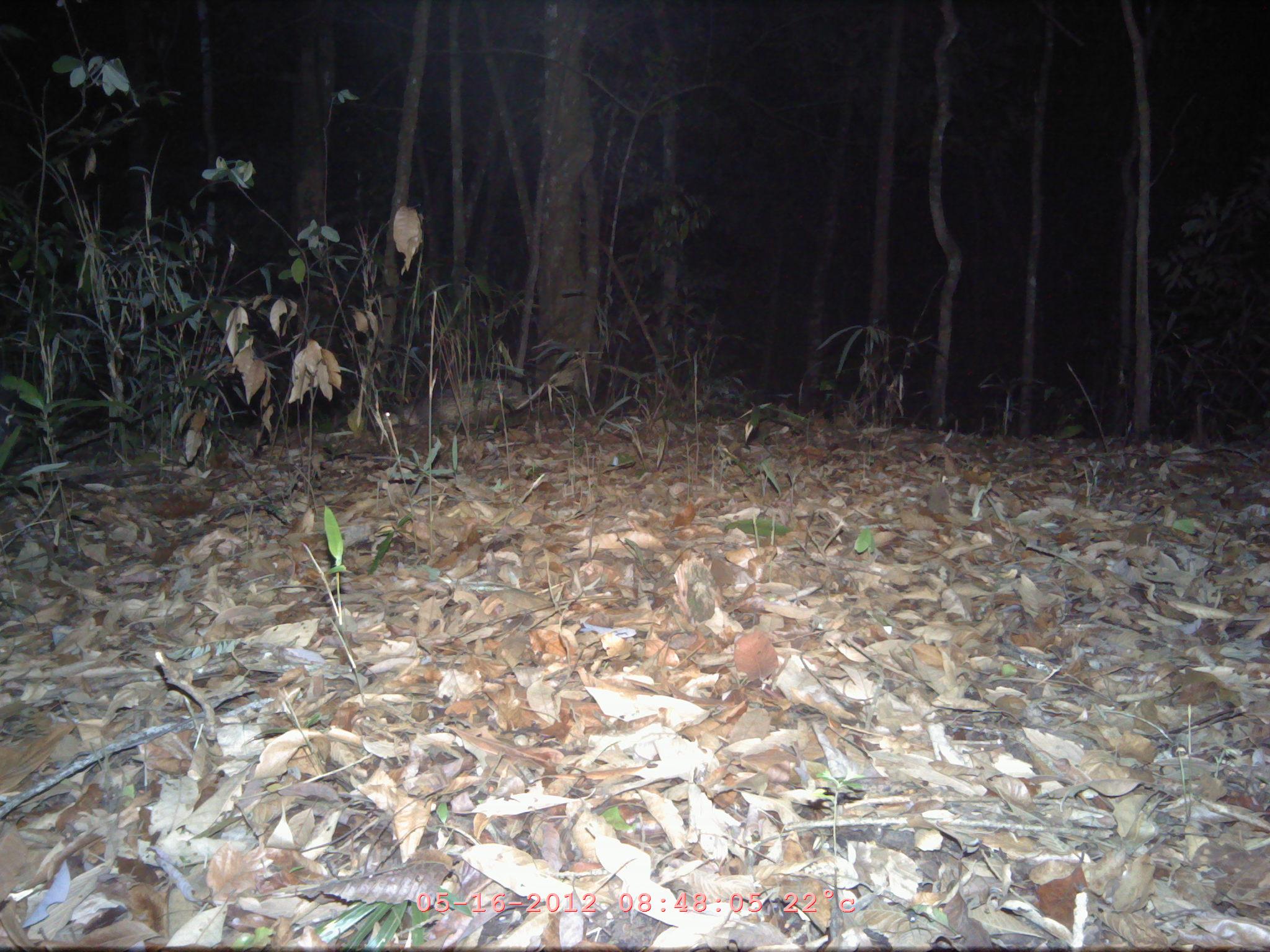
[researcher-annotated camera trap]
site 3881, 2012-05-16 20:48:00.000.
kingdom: Animalia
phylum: Chordata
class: Mammalia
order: Rodentia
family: Hystricidae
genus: Atherurus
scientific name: Atherurus macrourus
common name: asian brush-tailed porcupine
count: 1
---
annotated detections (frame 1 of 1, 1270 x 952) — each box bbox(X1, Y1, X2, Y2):
atherurus macrourus: bbox(373, 376, 510, 433)